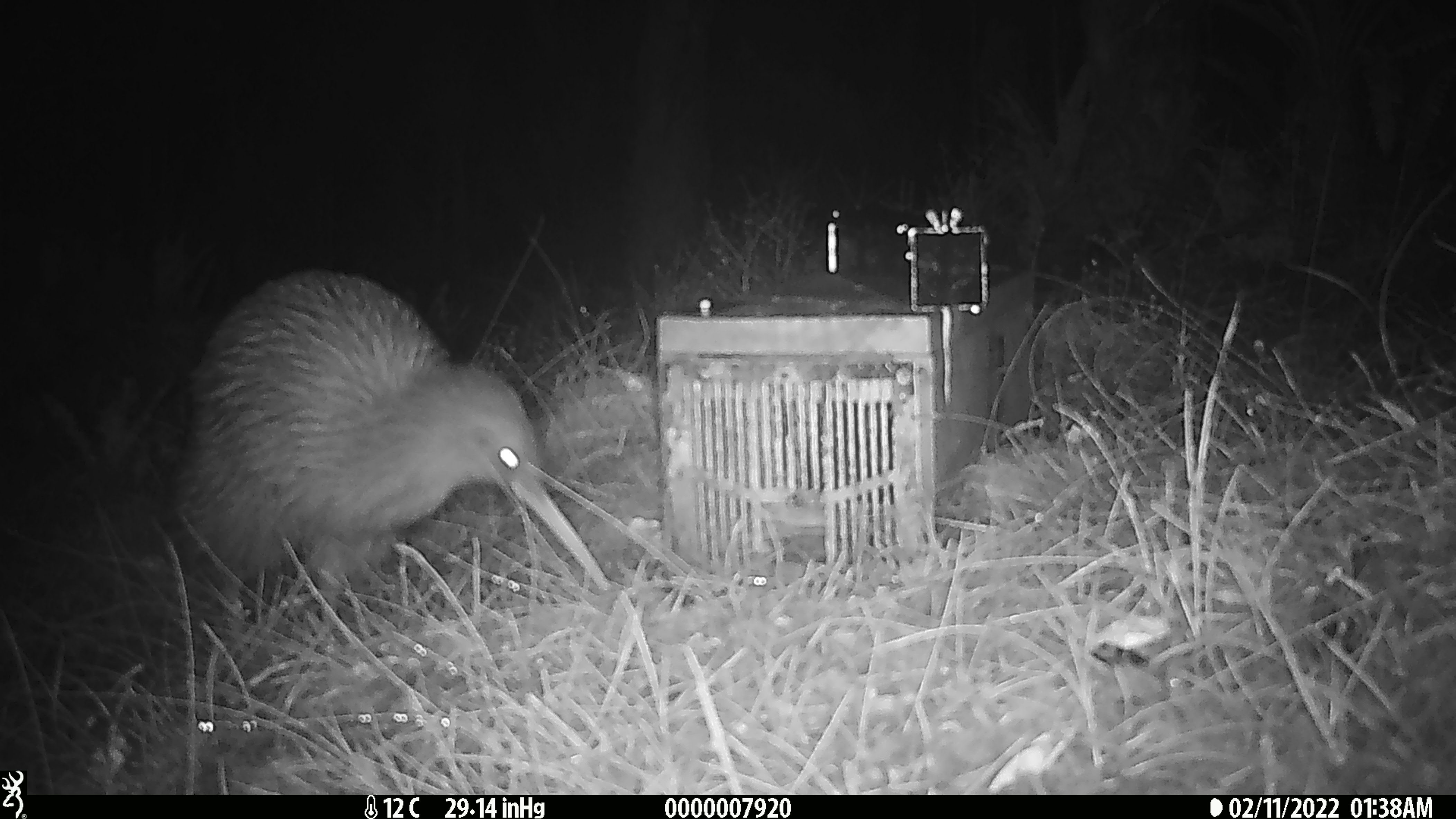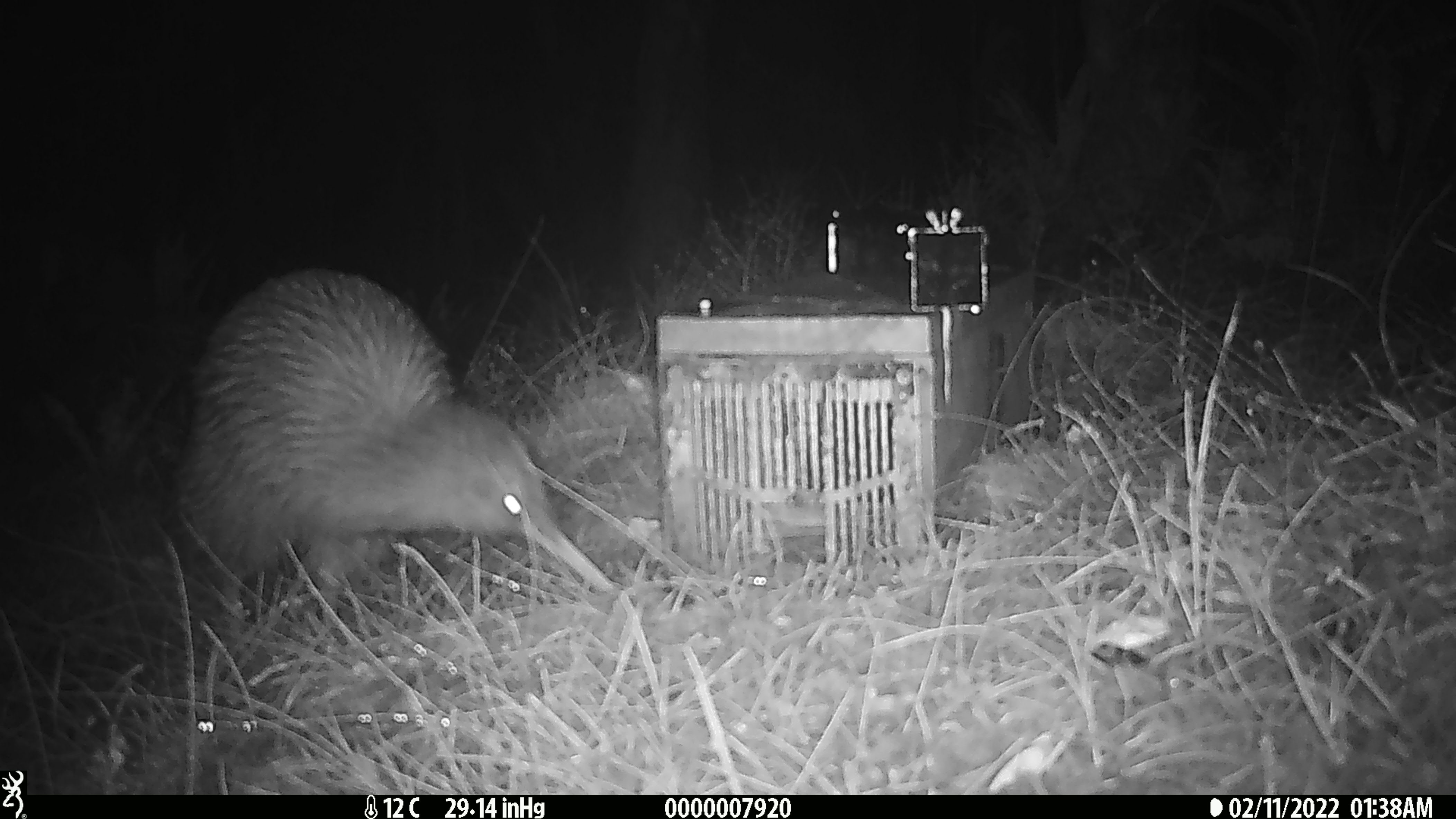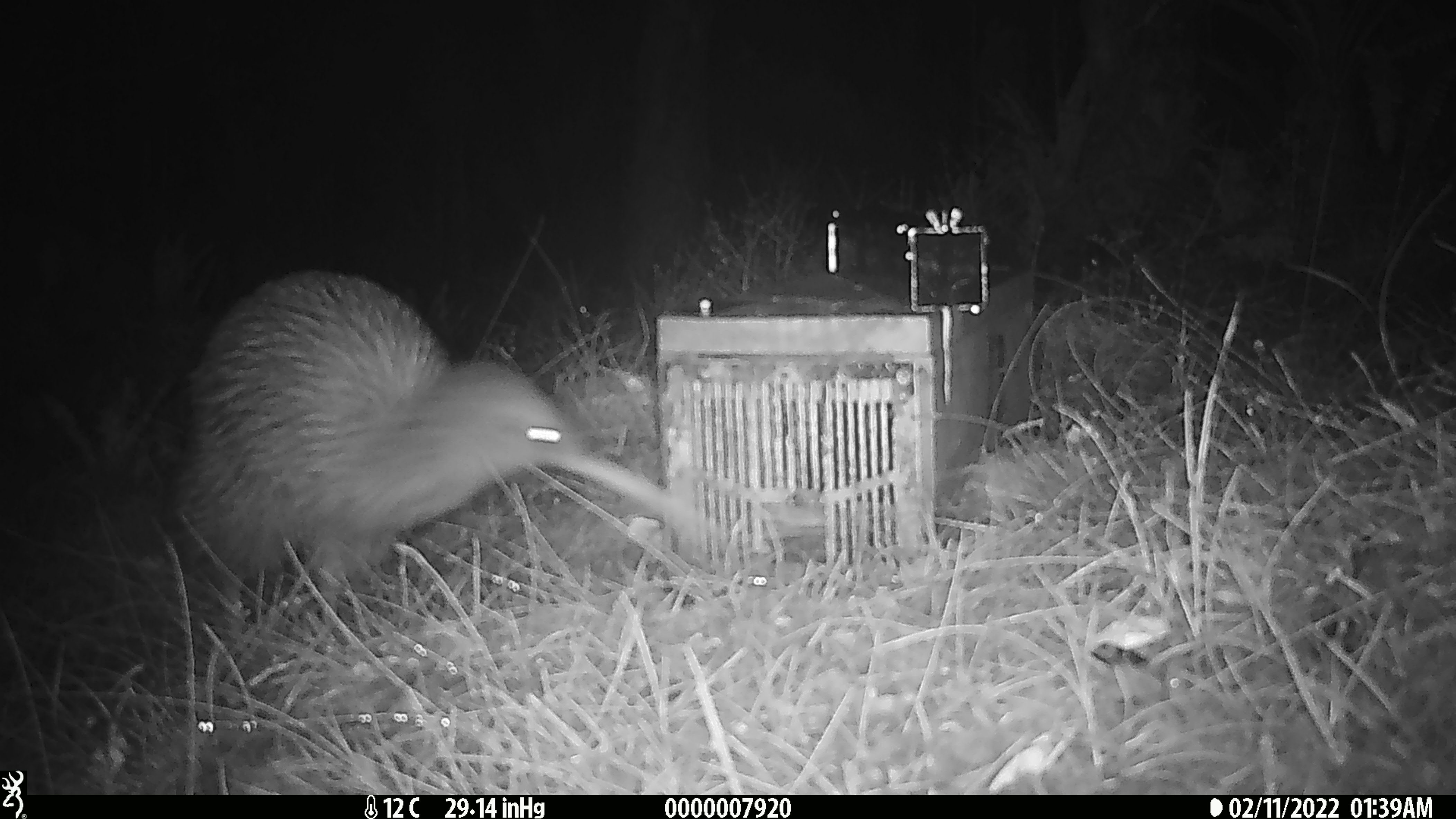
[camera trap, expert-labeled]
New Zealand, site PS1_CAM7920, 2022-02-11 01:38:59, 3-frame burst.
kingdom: Animalia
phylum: Chordata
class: Aves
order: Apterygiformes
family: Apterygidae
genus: Apteryx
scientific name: Apteryx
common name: kiwi